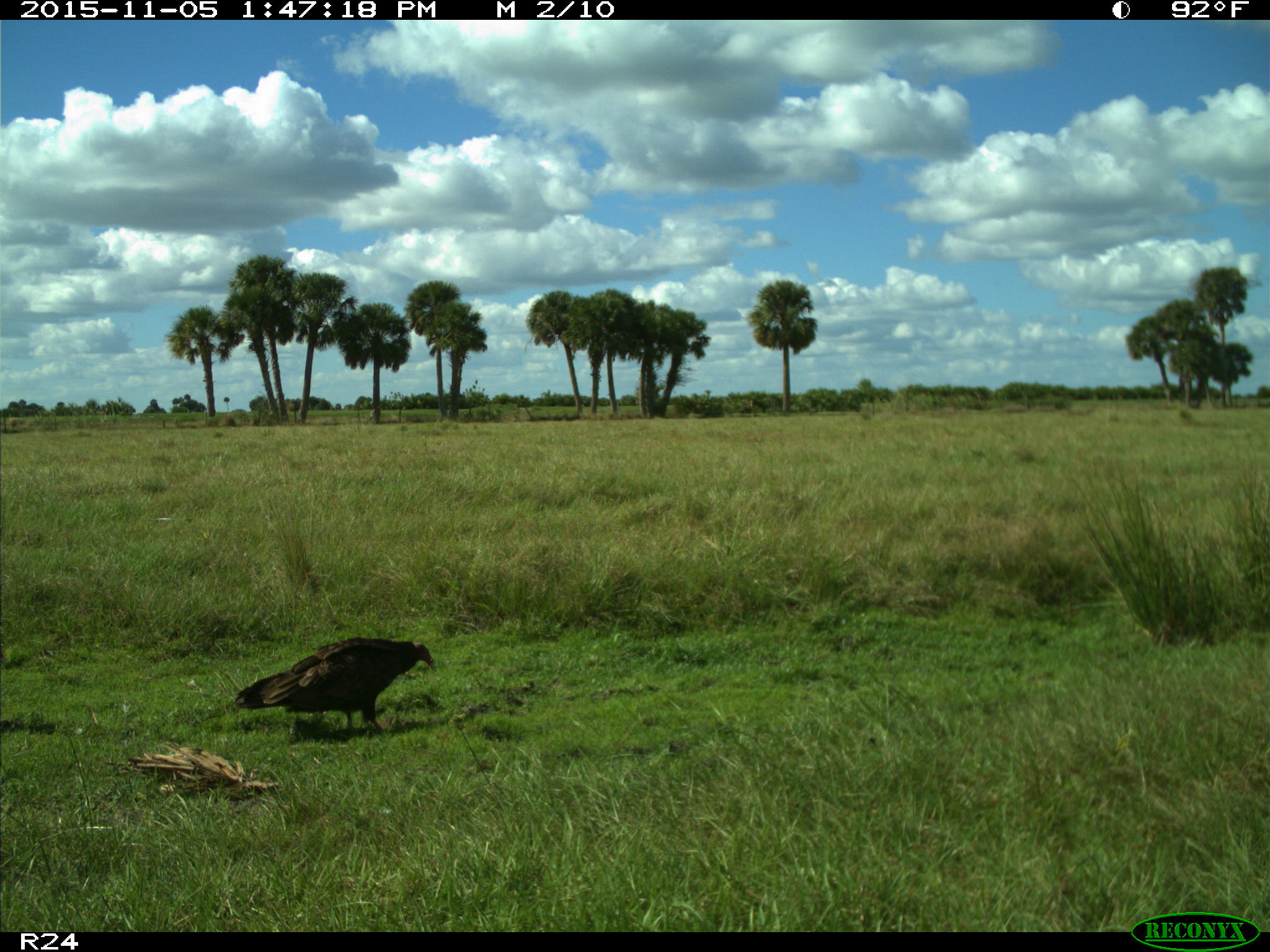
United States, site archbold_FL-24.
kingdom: Animalia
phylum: Chordata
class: Aves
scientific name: Aves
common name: birds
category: unidentified bird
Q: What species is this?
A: Unidentified bird (birds) (Aves).